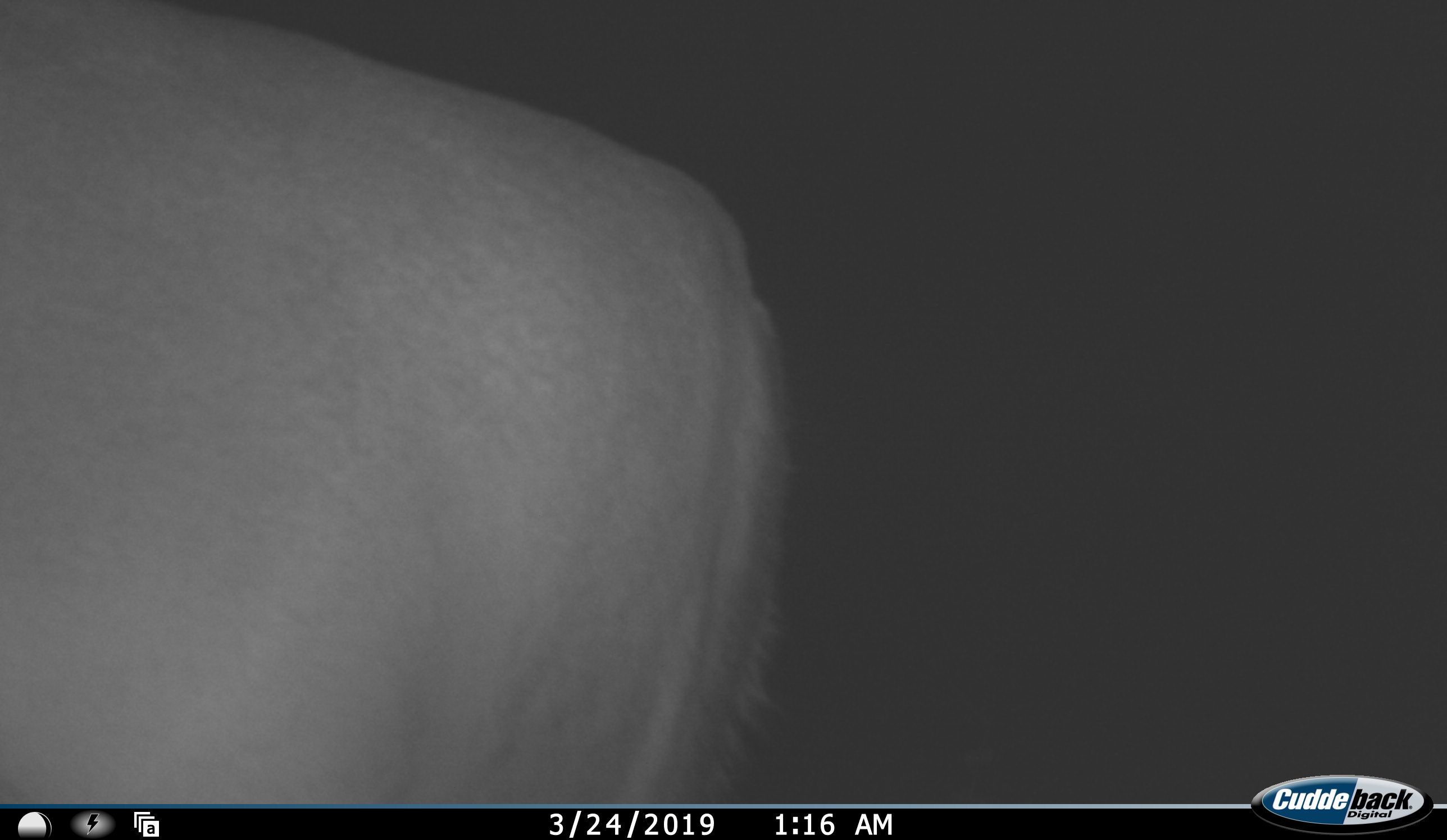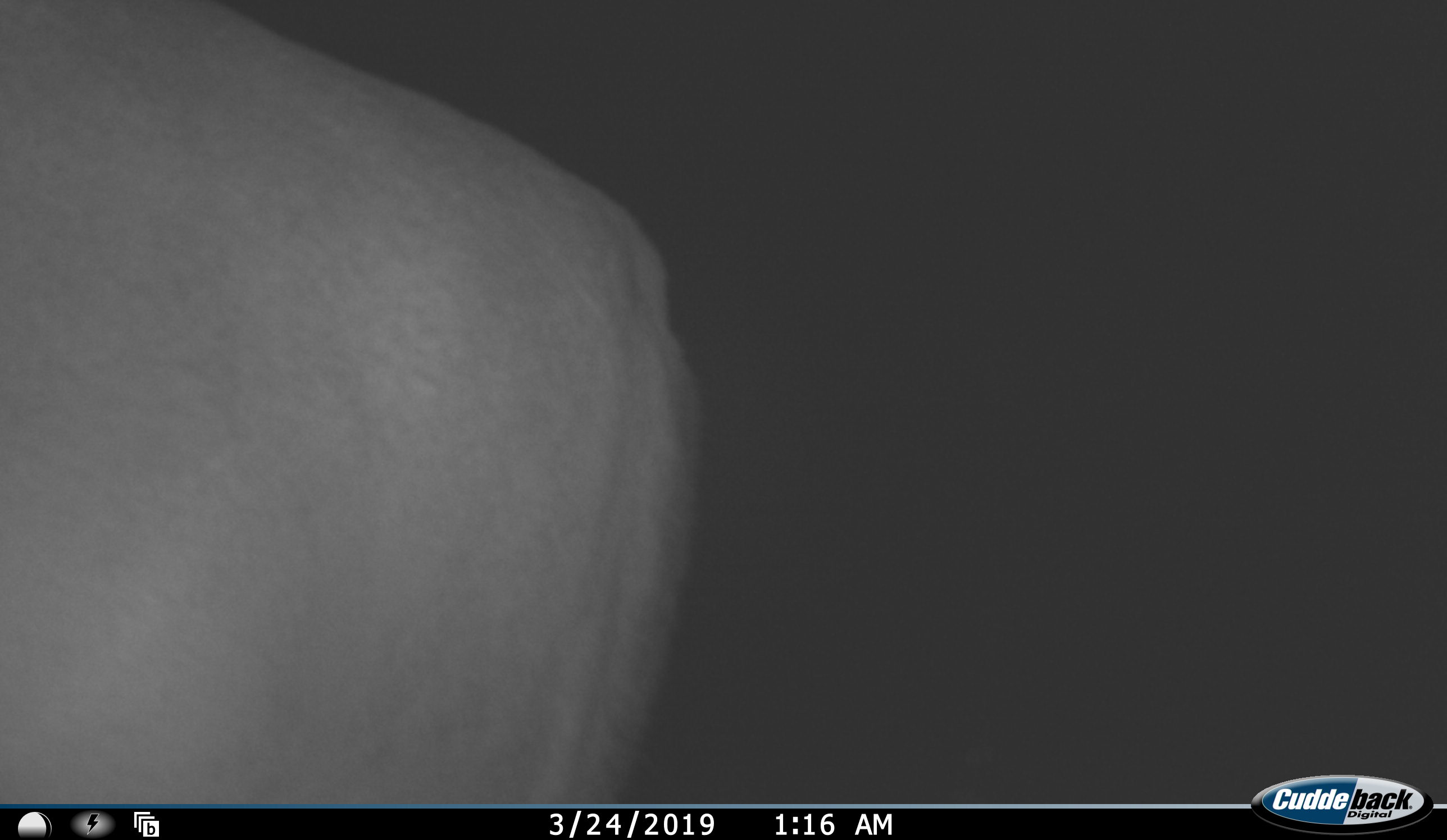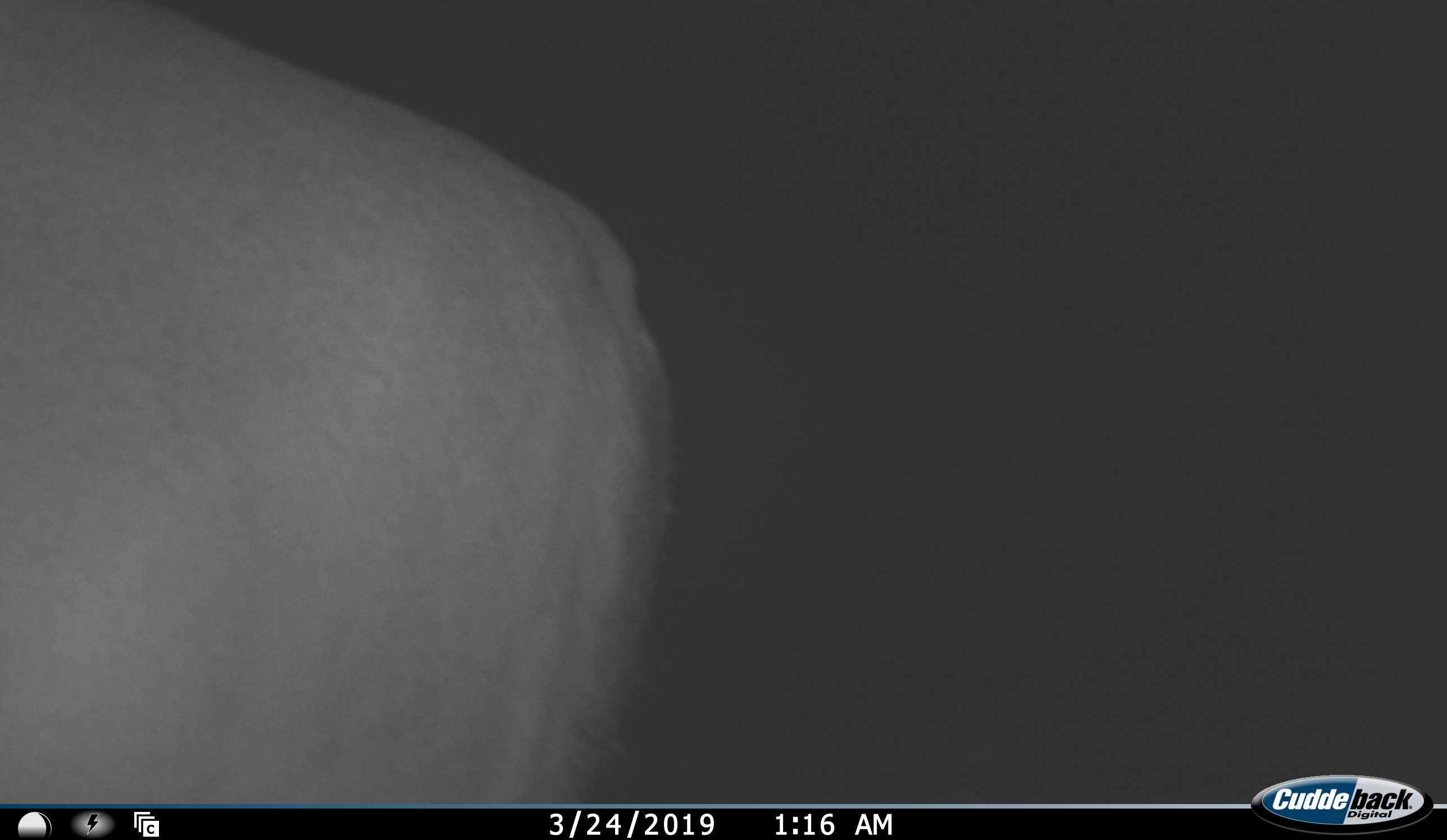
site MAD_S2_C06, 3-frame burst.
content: unidentified animal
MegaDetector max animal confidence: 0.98